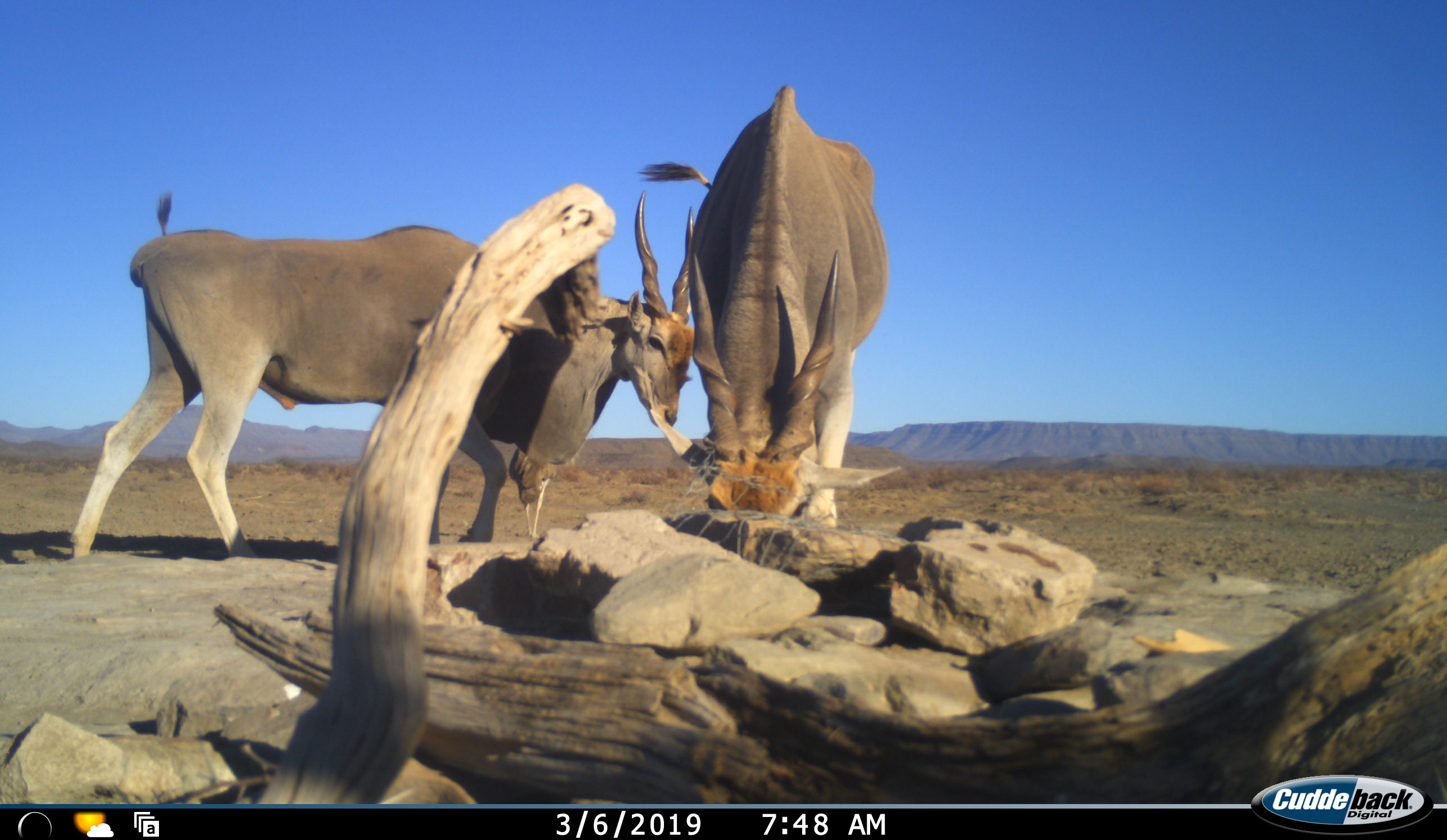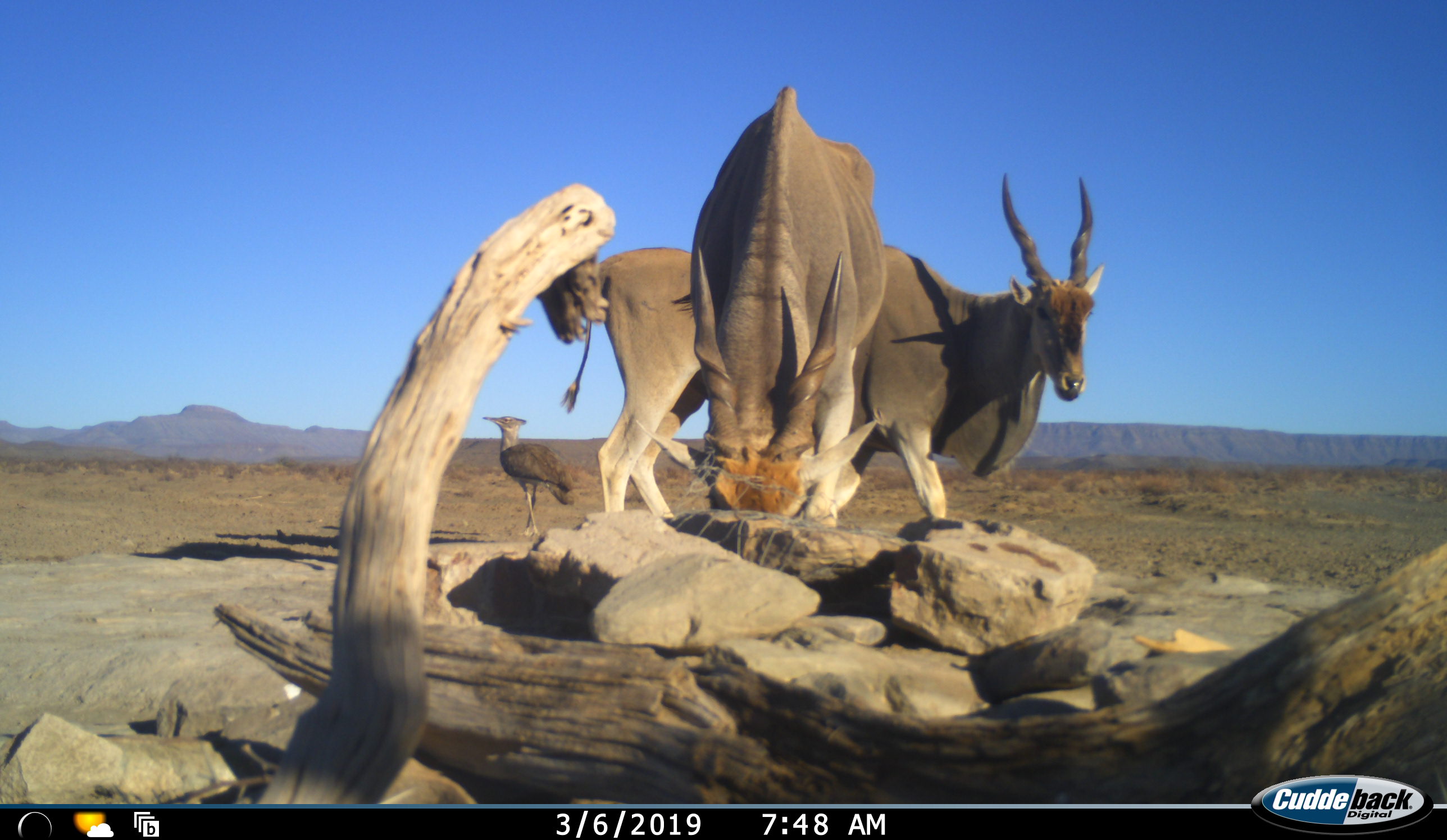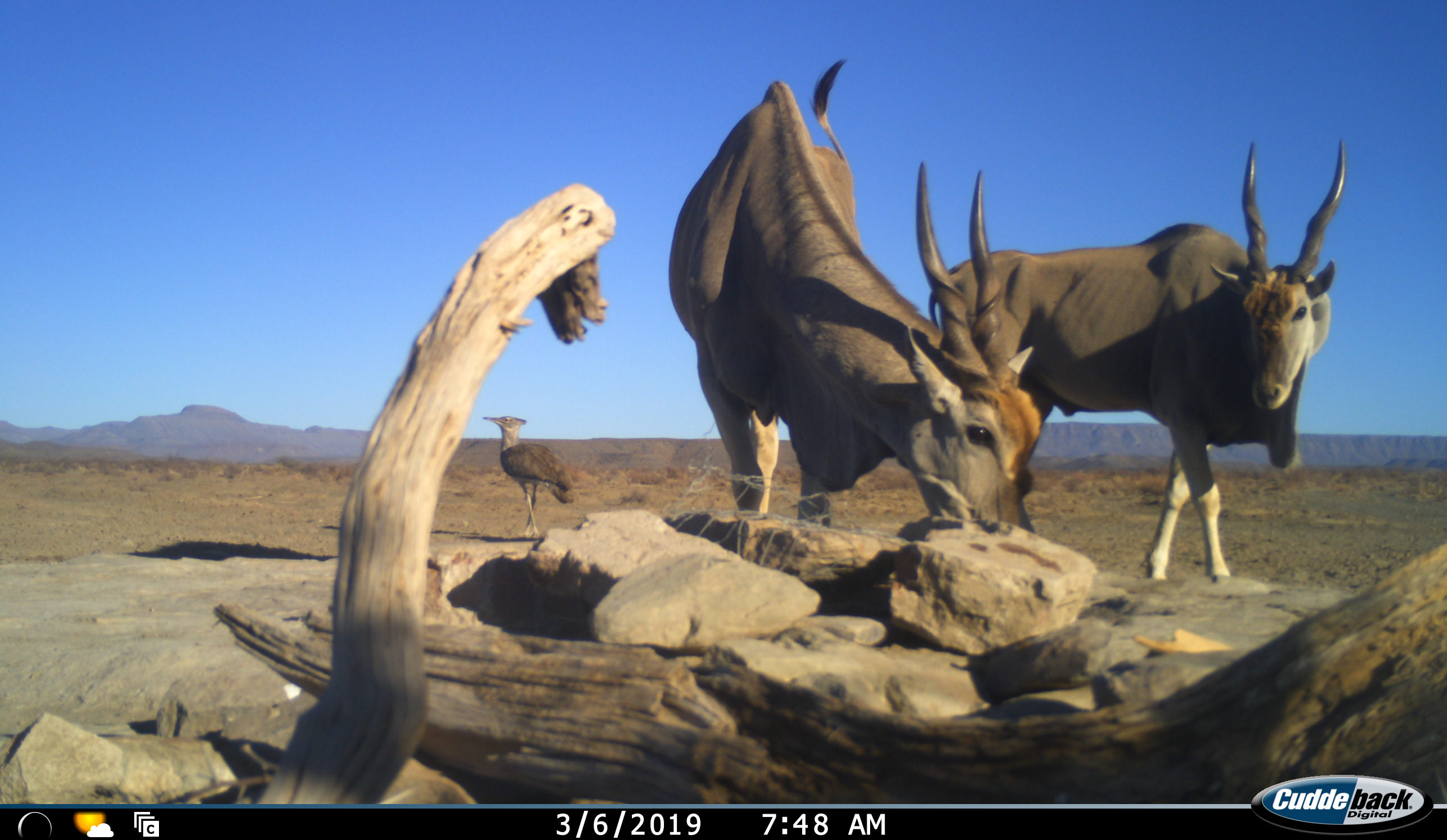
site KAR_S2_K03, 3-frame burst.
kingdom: Animalia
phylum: Chordata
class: Aves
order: Otidiformes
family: Otididae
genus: Ardeotis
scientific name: Ardeotis kori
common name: kori bustard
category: bustardkori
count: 1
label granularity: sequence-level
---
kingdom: Animalia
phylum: Chordata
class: Mammalia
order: Artiodactyla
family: Bovidae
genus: Tragelaphus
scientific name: Tragelaphus oryx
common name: eland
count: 2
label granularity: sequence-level